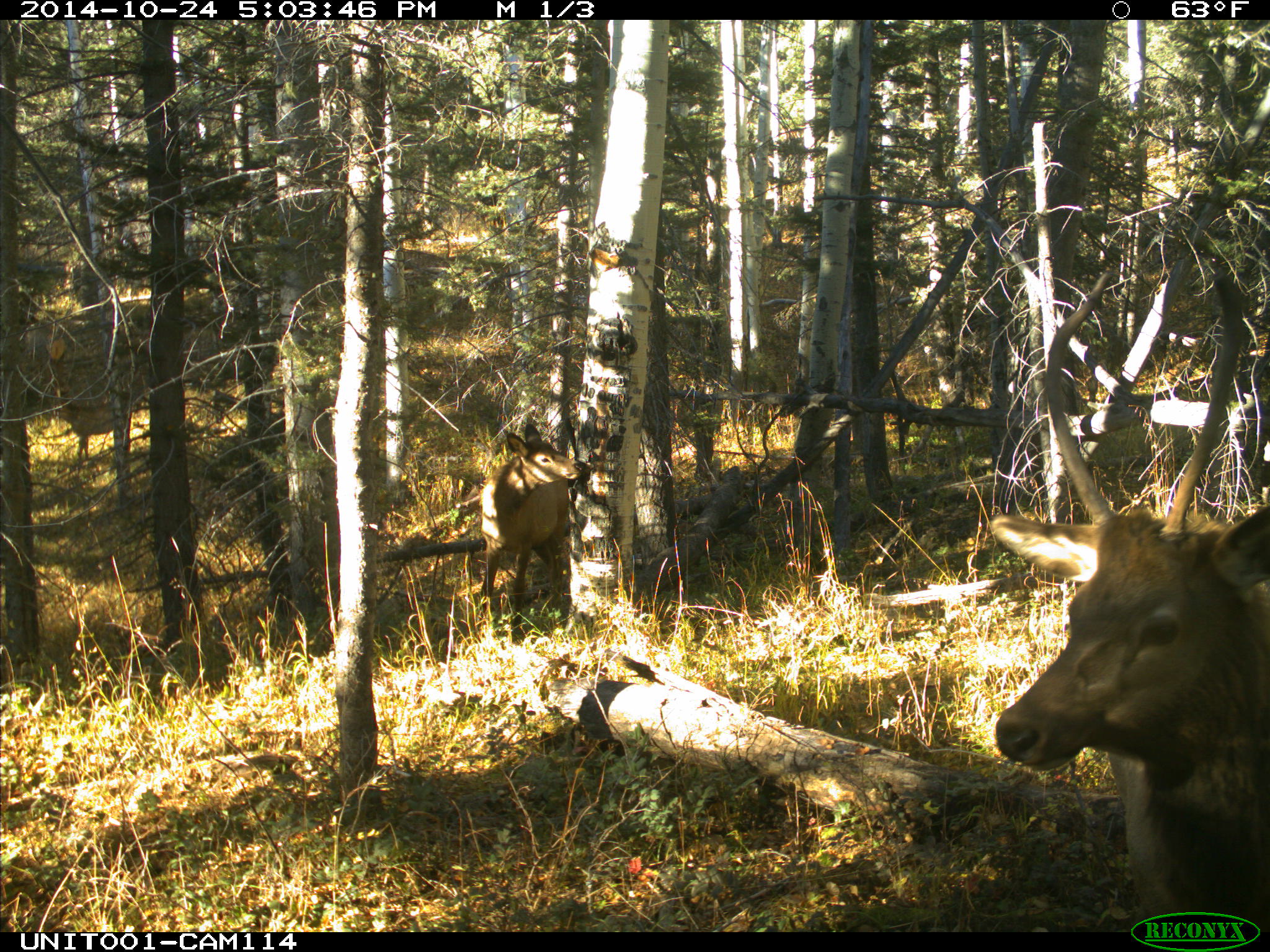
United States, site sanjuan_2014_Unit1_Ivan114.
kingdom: Animalia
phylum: Chordata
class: Mammalia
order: Artiodactyla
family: Cervidae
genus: Cervus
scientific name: Cervus elaphus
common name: red deer